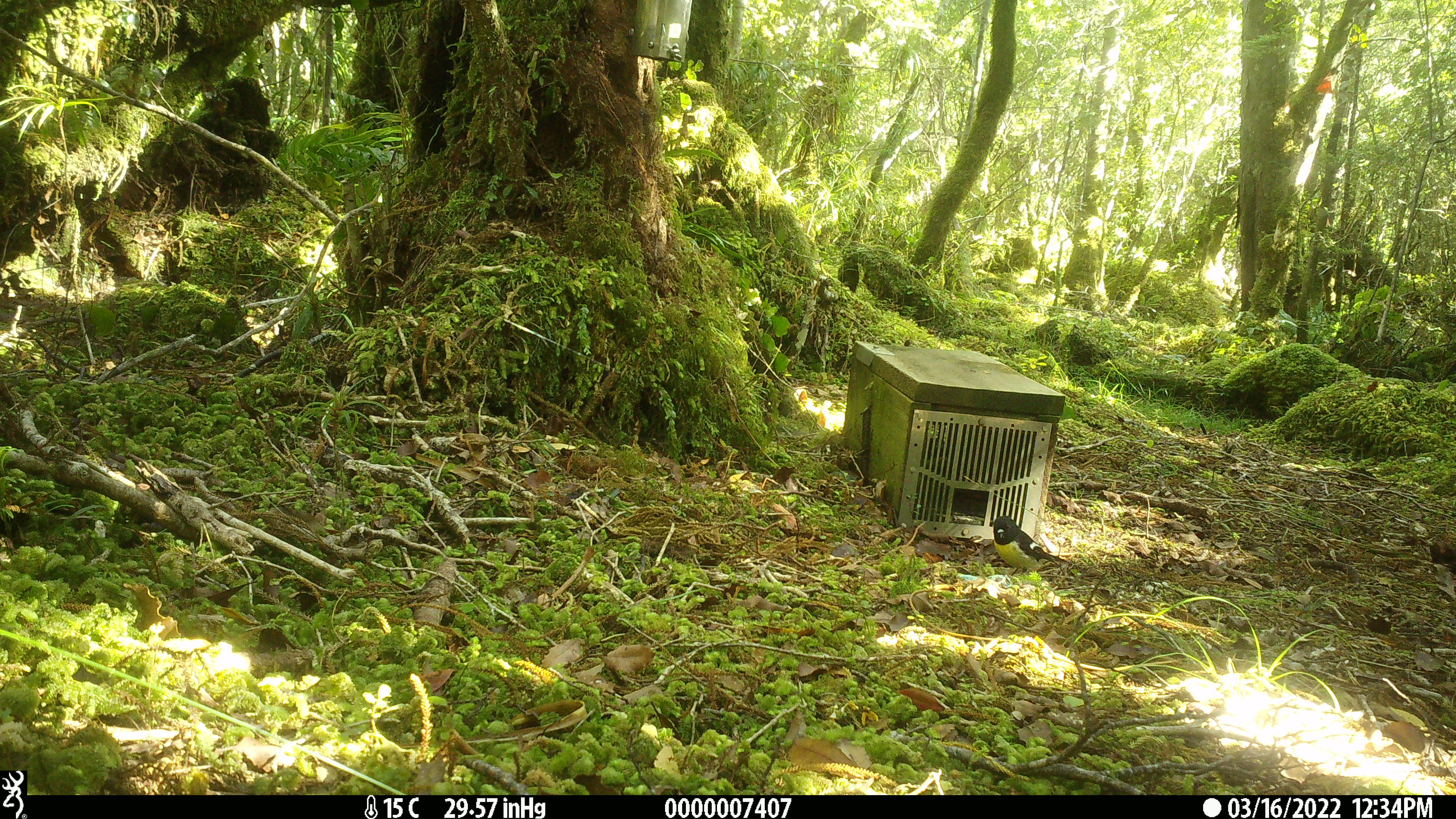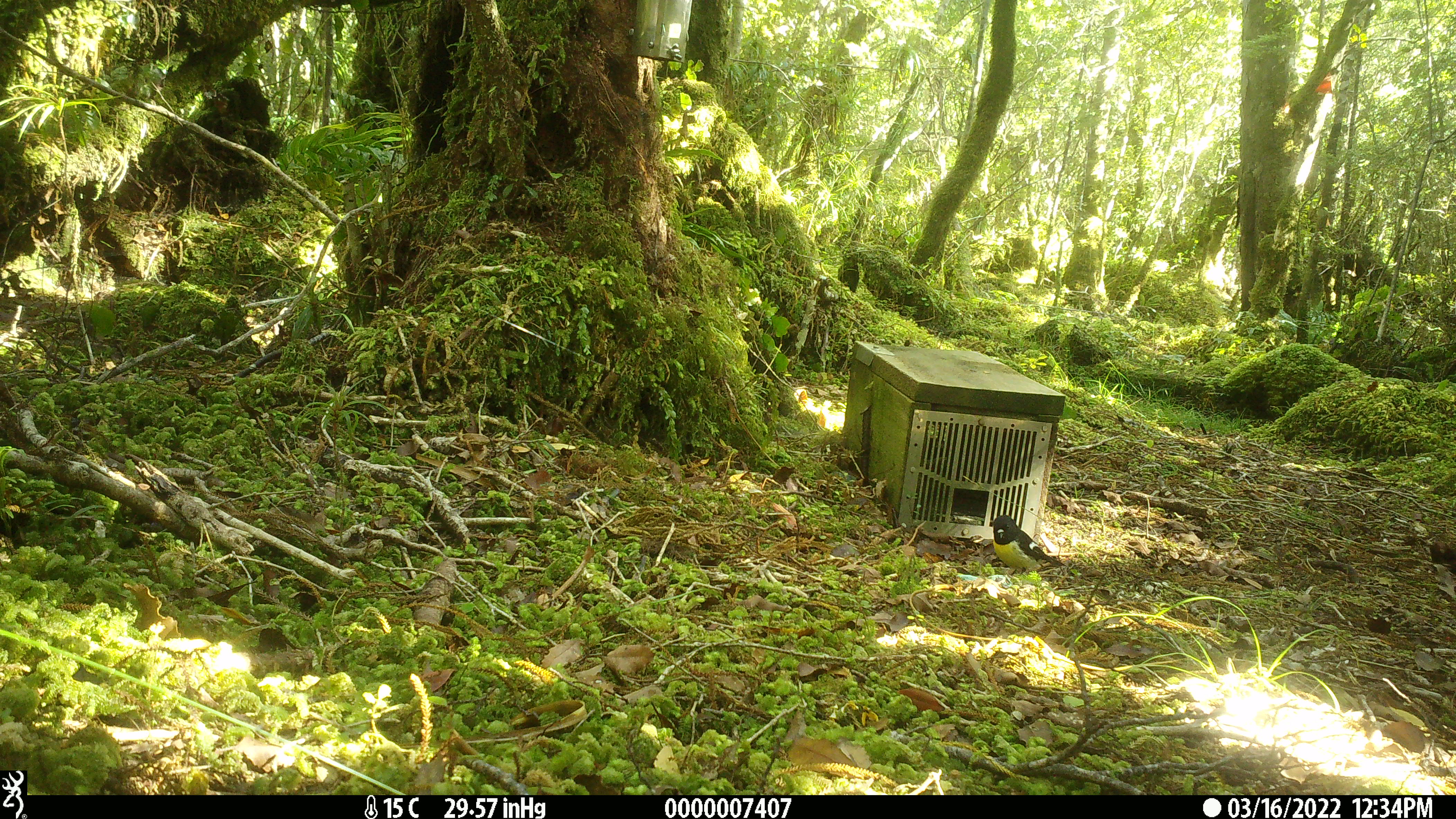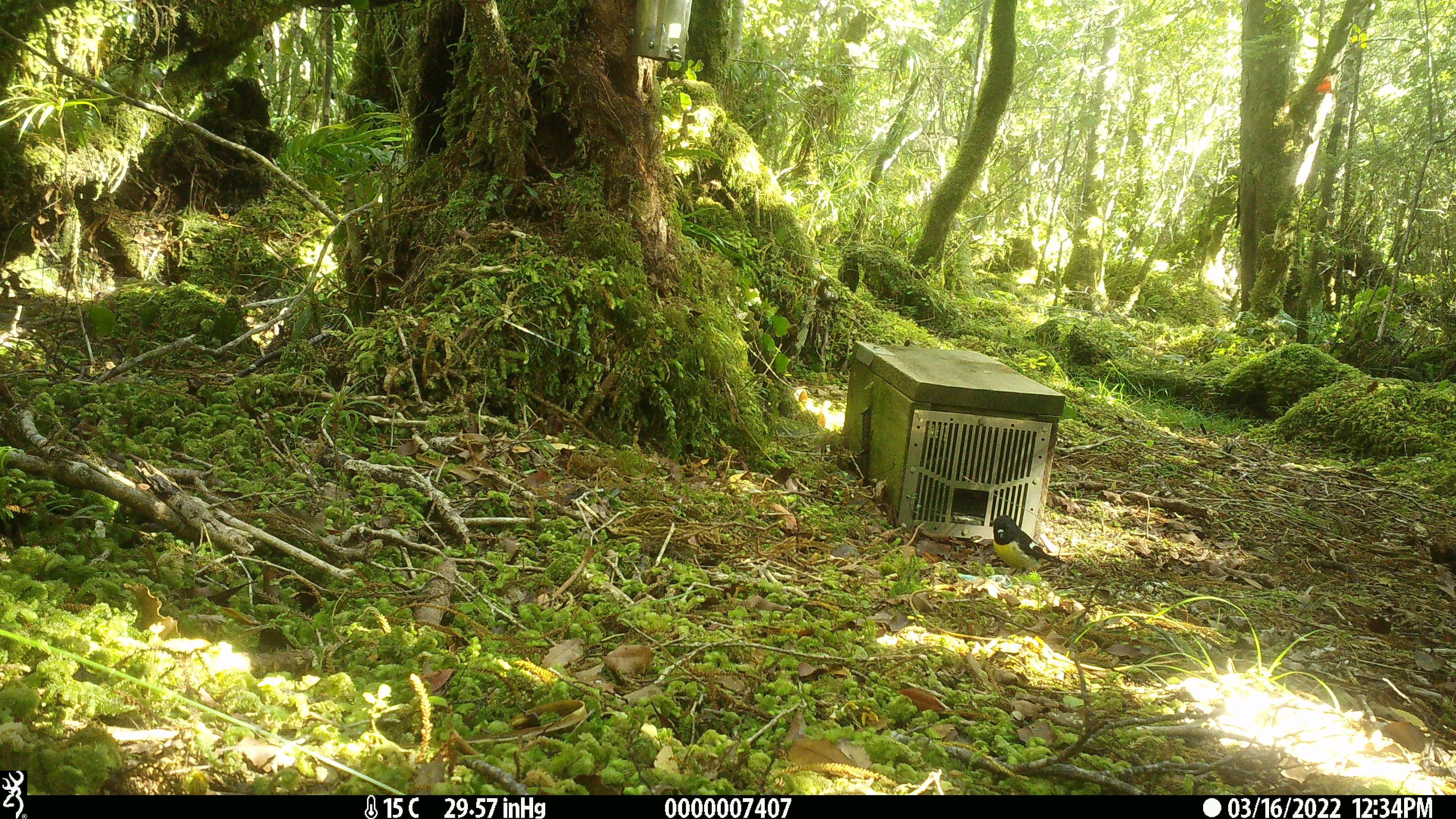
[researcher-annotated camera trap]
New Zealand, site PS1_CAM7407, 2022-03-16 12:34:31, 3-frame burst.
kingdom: Animalia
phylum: Chordata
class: Aves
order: Passeriformes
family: Petroicidae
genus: Petroica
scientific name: Petroica macrocephala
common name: tomtit